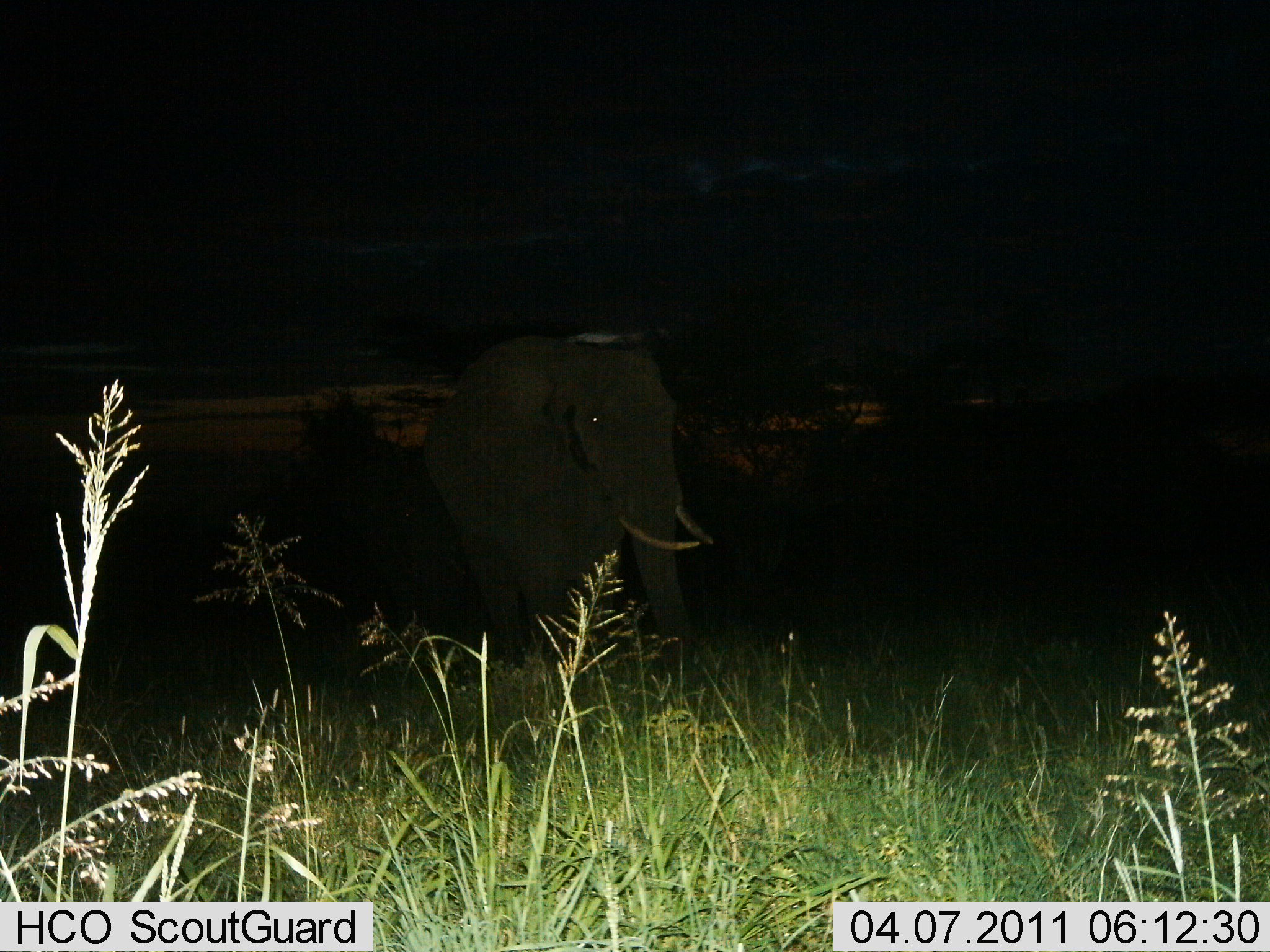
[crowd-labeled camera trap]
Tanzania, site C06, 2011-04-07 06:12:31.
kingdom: Animalia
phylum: Chordata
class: Mammalia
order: Proboscidea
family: Elephantidae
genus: Loxodonta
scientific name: Loxodonta africana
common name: african bush elephant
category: elephant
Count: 1.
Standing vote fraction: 75%.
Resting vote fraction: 0%.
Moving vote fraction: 25%.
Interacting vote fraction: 0%.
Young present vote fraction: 0%.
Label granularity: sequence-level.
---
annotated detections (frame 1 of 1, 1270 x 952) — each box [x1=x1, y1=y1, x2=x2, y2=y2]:
animal: [x1=336, y1=325, x2=719, y2=724]